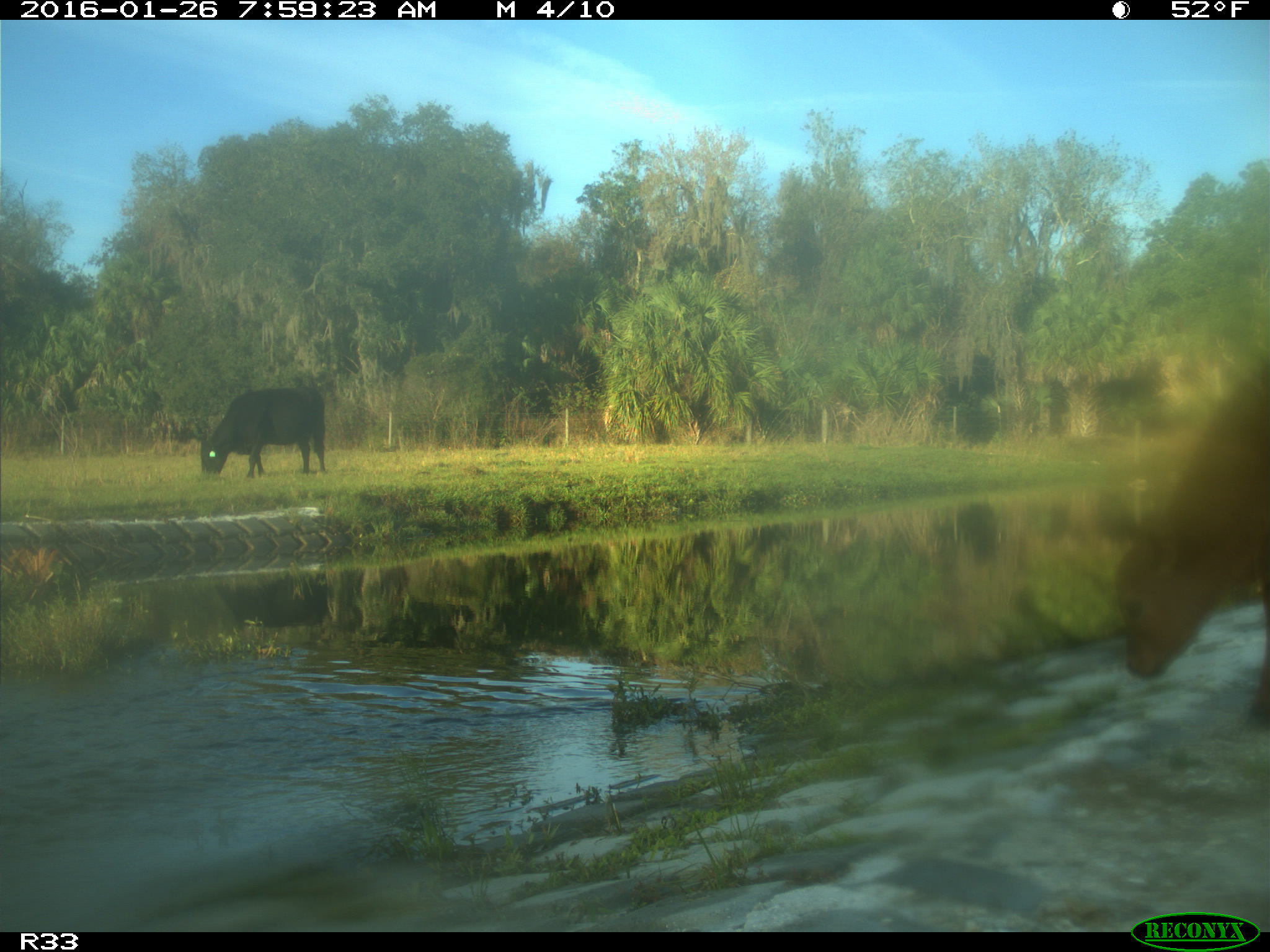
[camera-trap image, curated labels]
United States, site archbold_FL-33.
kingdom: Animalia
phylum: Chordata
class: Mammalia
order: Artiodactyla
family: Bovidae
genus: Bos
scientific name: Bos taurus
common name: domestic cow